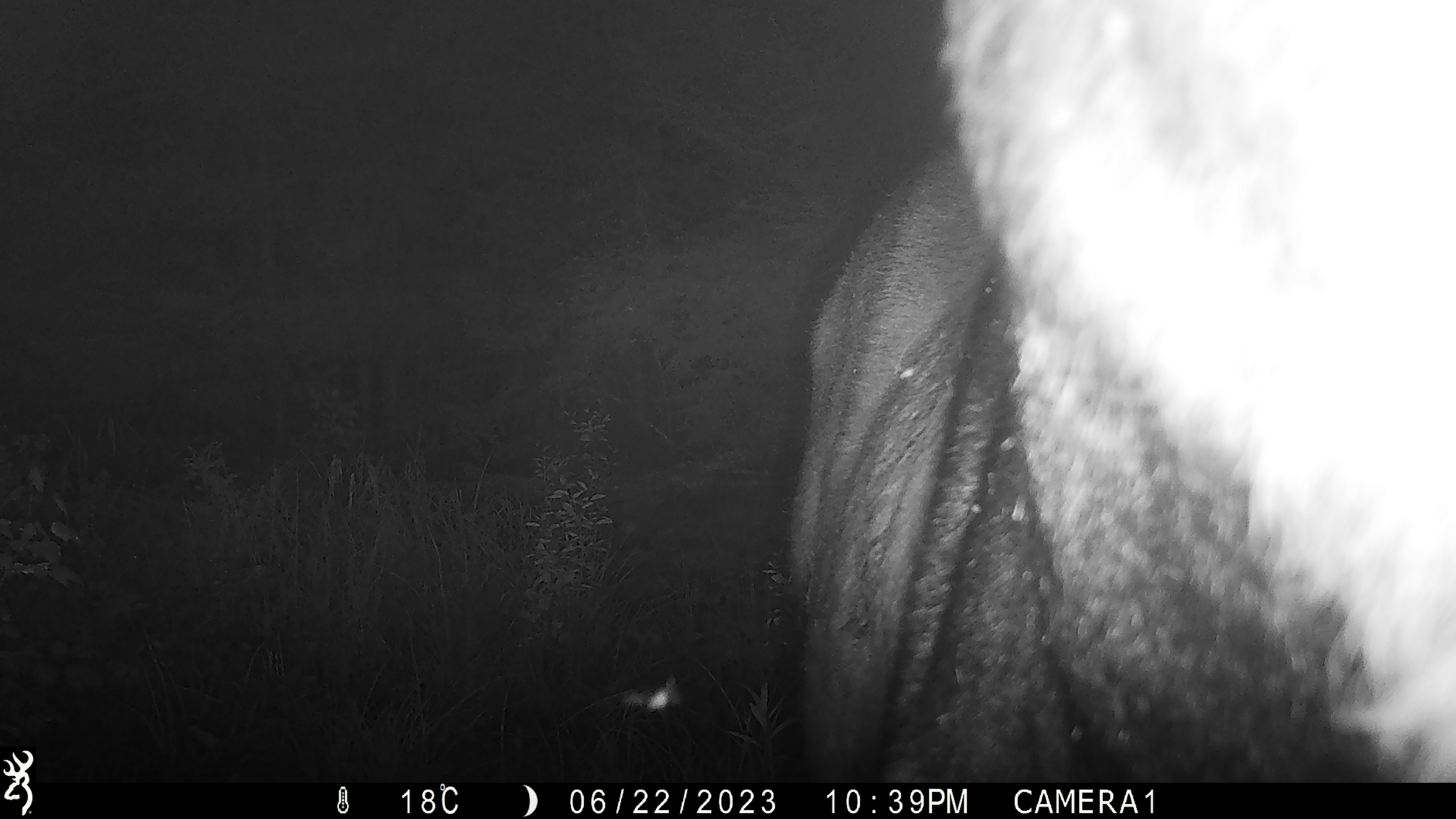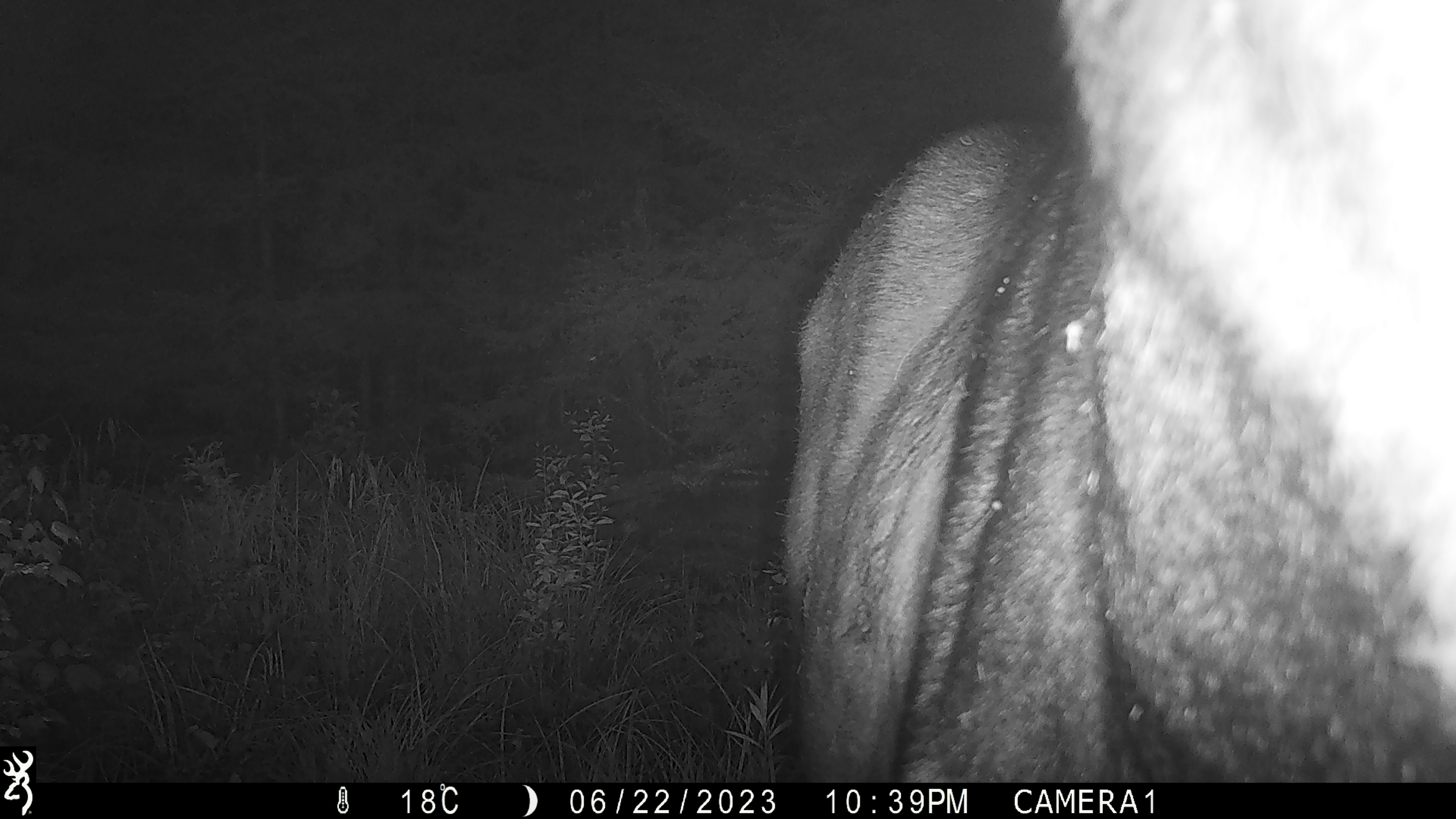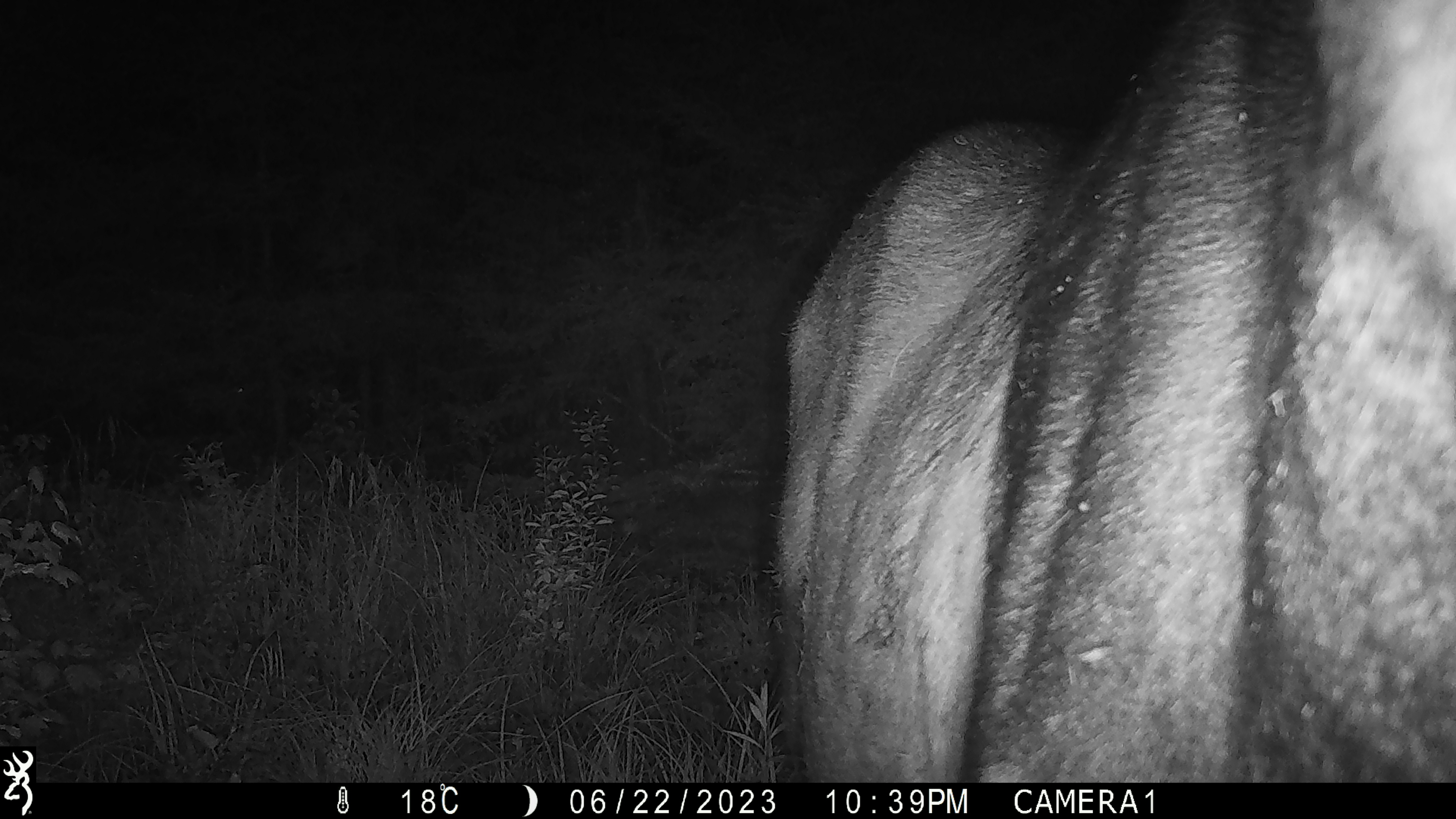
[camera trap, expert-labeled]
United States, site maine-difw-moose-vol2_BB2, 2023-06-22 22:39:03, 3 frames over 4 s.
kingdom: Animalia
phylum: Chordata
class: Mammalia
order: Artiodactyla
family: Cervidae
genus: Alces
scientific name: Alces alces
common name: moose